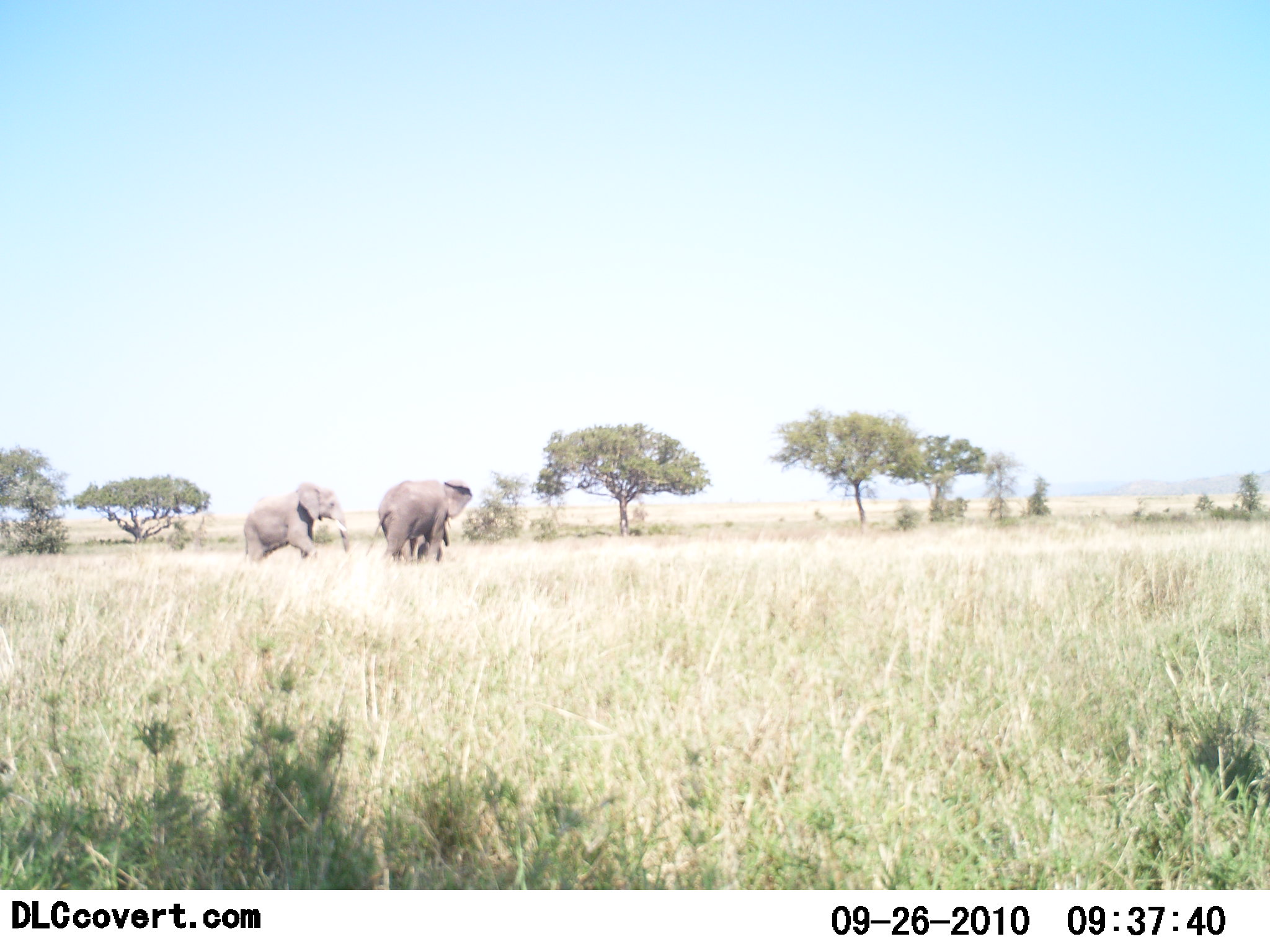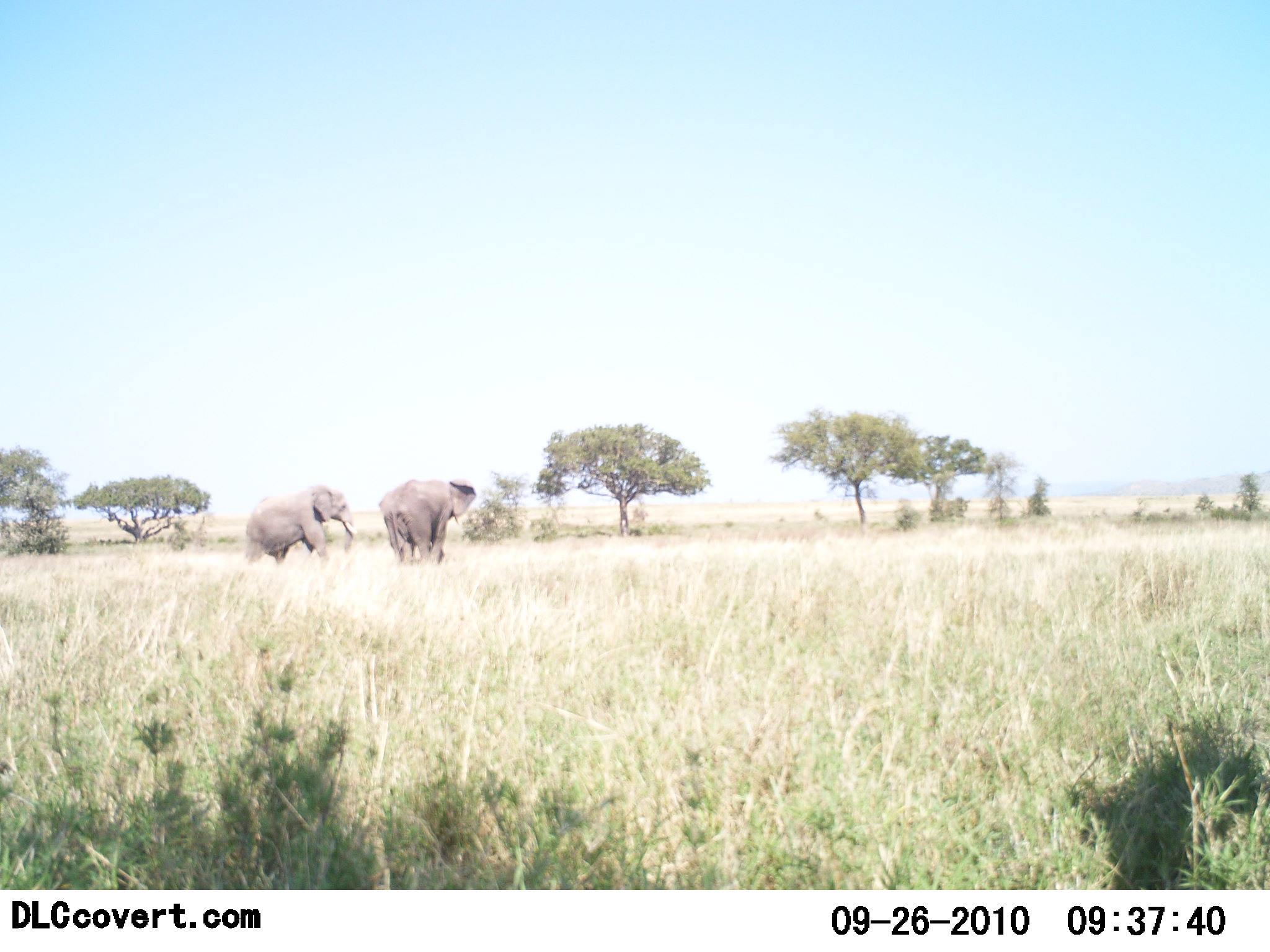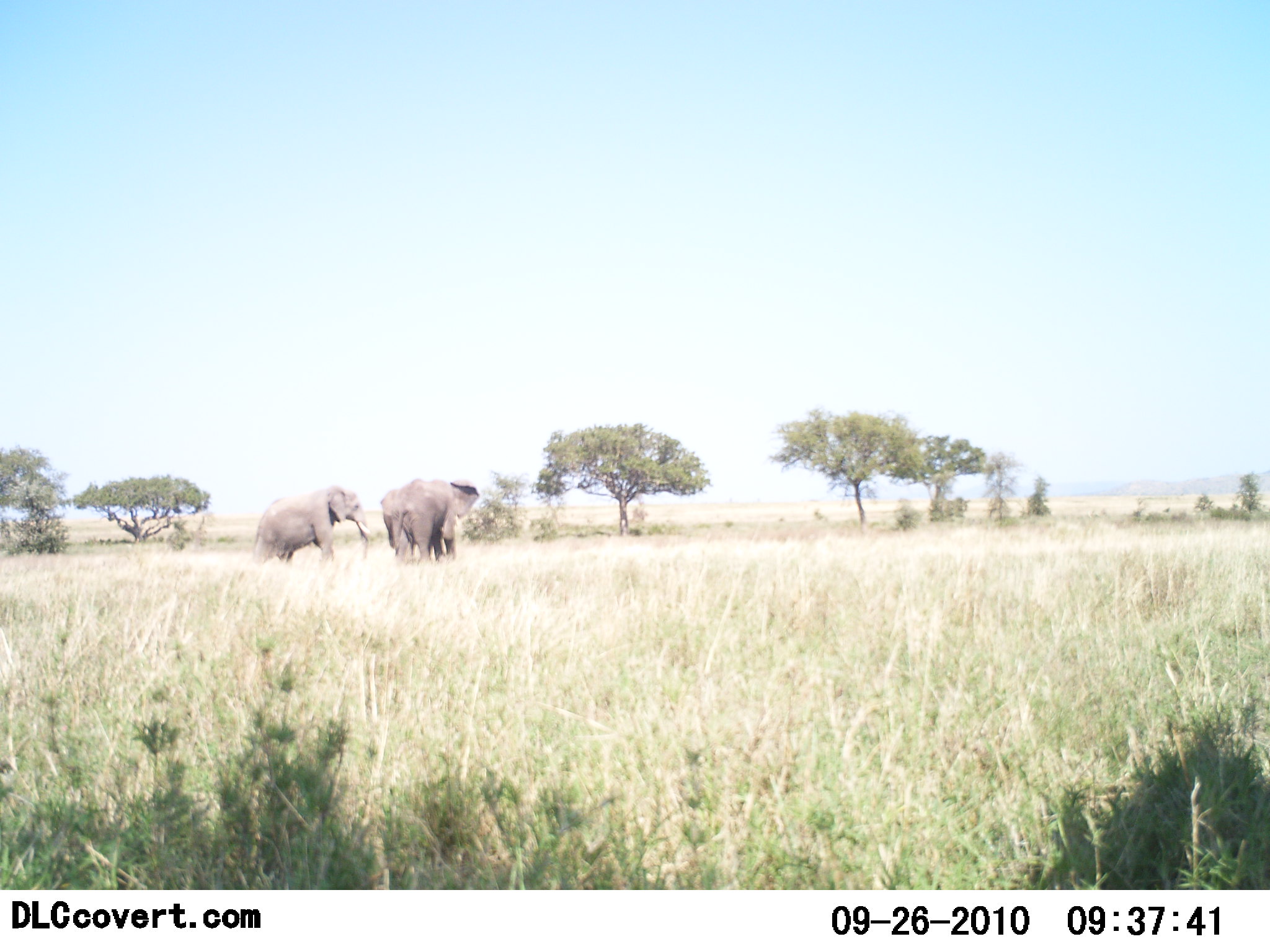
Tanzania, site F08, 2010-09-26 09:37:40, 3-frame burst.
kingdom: Animalia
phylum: Chordata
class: Mammalia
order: Proboscidea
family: Elephantidae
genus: Loxodonta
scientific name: Loxodonta africana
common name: african bush elephant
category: elephant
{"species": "elephant (african bush elephant) (Loxodonta africana)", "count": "2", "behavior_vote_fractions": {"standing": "31%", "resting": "0%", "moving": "85%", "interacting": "0%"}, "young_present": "0%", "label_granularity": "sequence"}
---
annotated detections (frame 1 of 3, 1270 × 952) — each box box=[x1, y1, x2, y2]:
animal: box=[368, 479, 474, 565]; box=[242, 485, 350, 565]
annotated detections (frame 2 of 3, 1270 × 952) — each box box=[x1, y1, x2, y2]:
animal: box=[245, 486, 354, 564]; box=[378, 480, 476, 565]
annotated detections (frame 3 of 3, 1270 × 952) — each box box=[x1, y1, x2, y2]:
animal: box=[253, 487, 372, 562]; box=[380, 477, 480, 563]